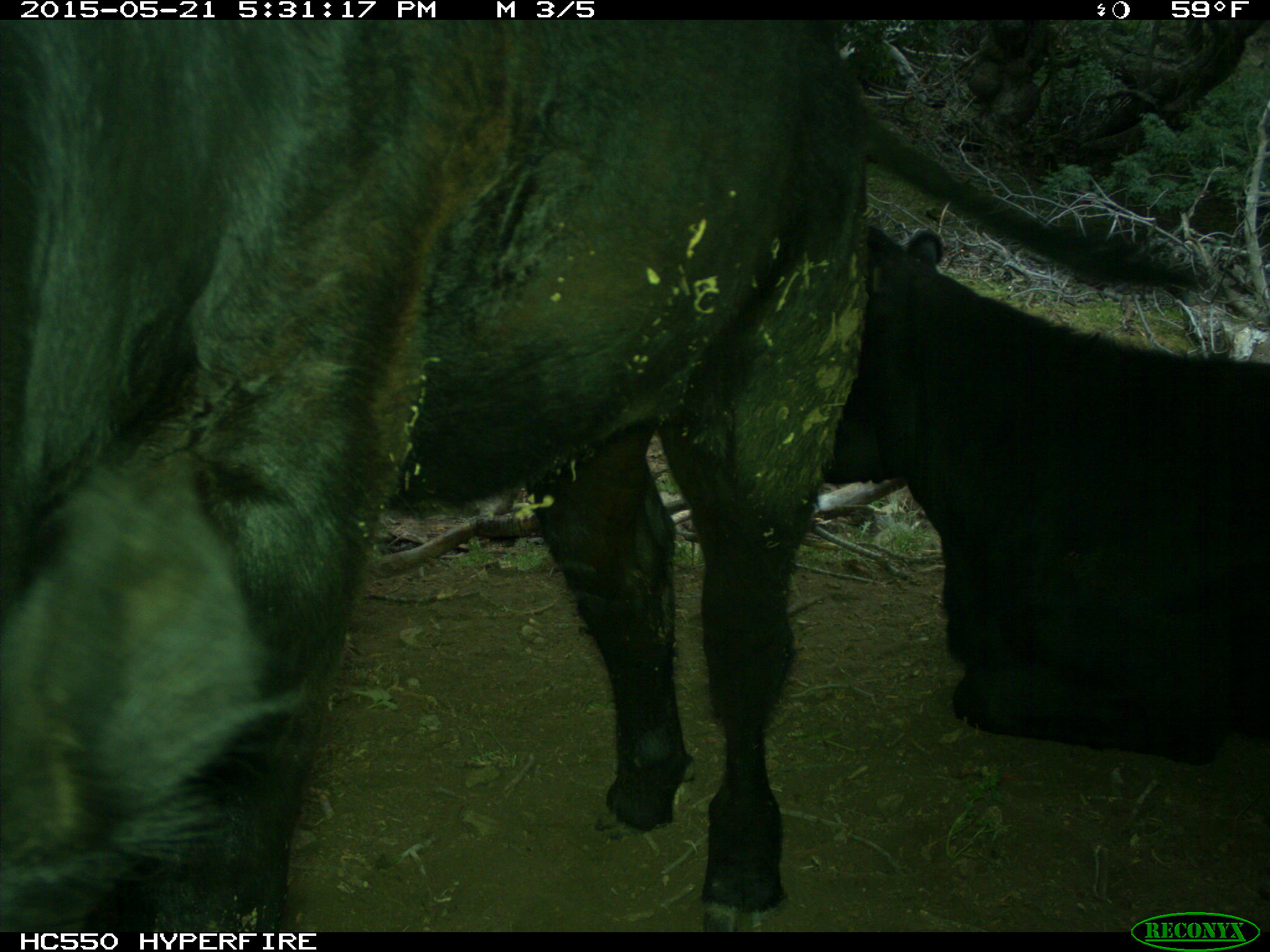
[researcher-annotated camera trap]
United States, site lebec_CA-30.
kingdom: Animalia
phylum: Chordata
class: Mammalia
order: Artiodactyla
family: Bovidae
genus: Bos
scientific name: Bos taurus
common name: domestic cow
Bos taurus (domestic cow).